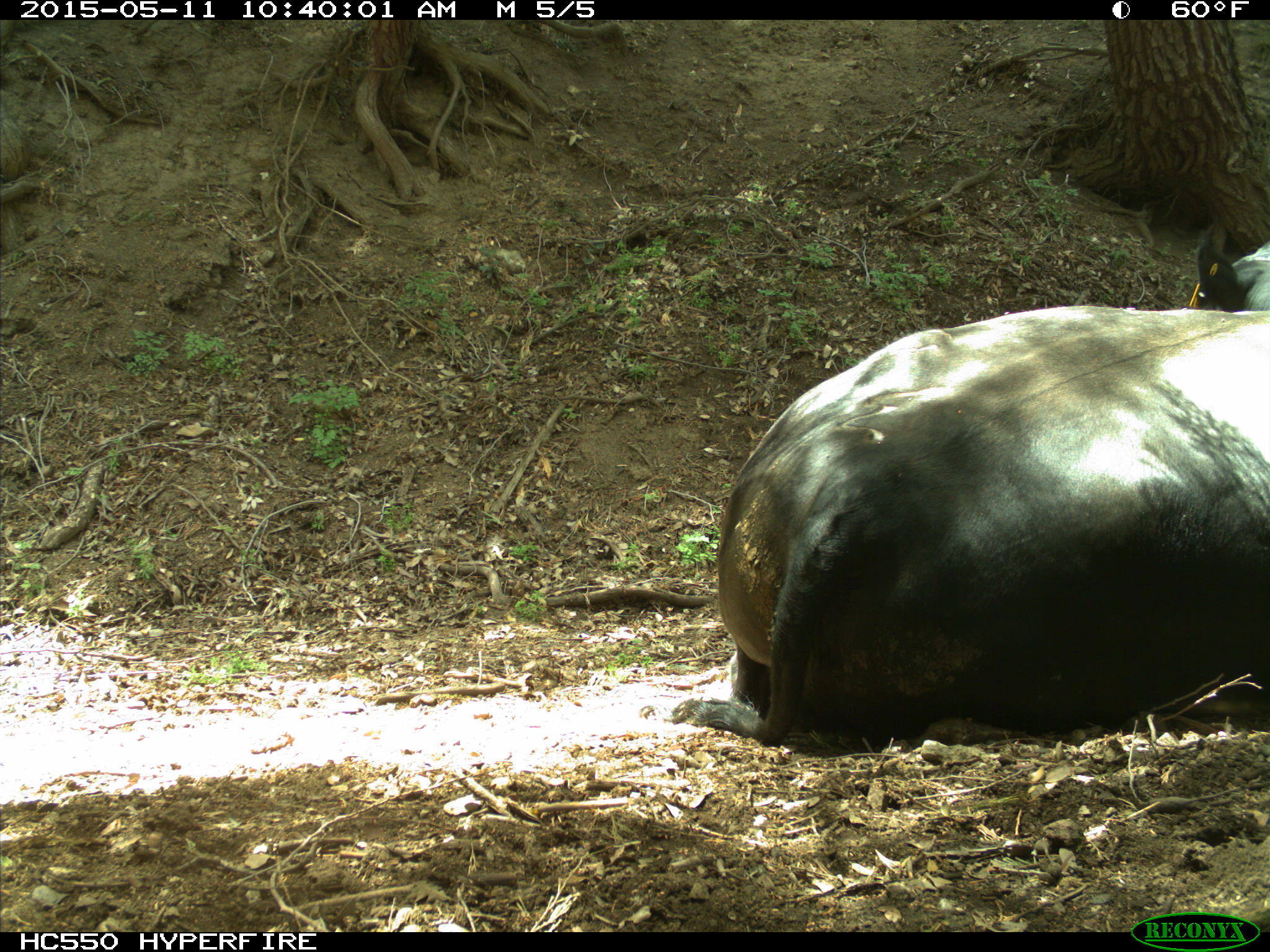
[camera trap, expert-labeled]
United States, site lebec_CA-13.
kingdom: Animalia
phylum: Chordata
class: Mammalia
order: Artiodactyla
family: Bovidae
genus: Bos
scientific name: Bos taurus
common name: domestic cow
Bos taurus (domestic cow).